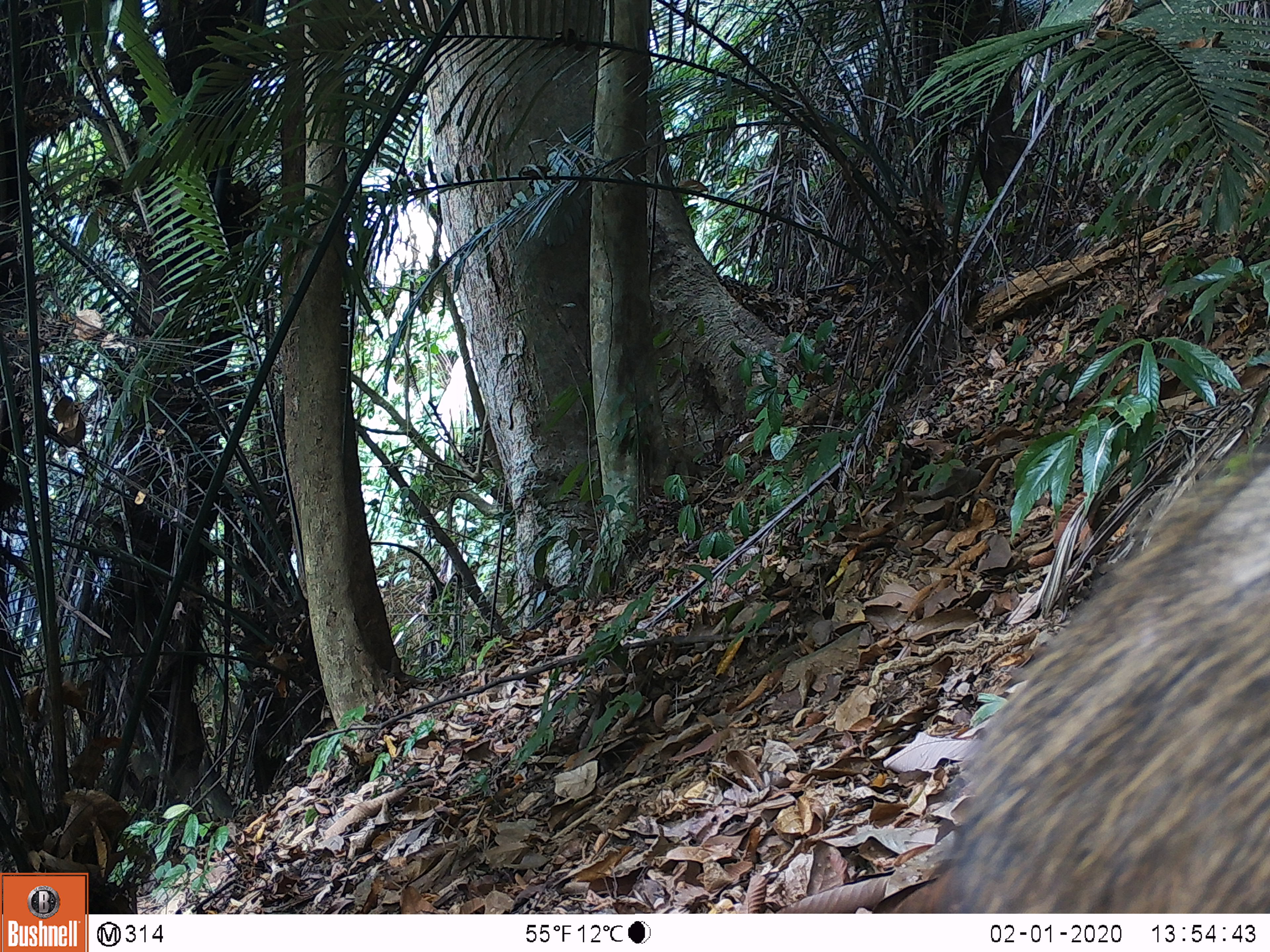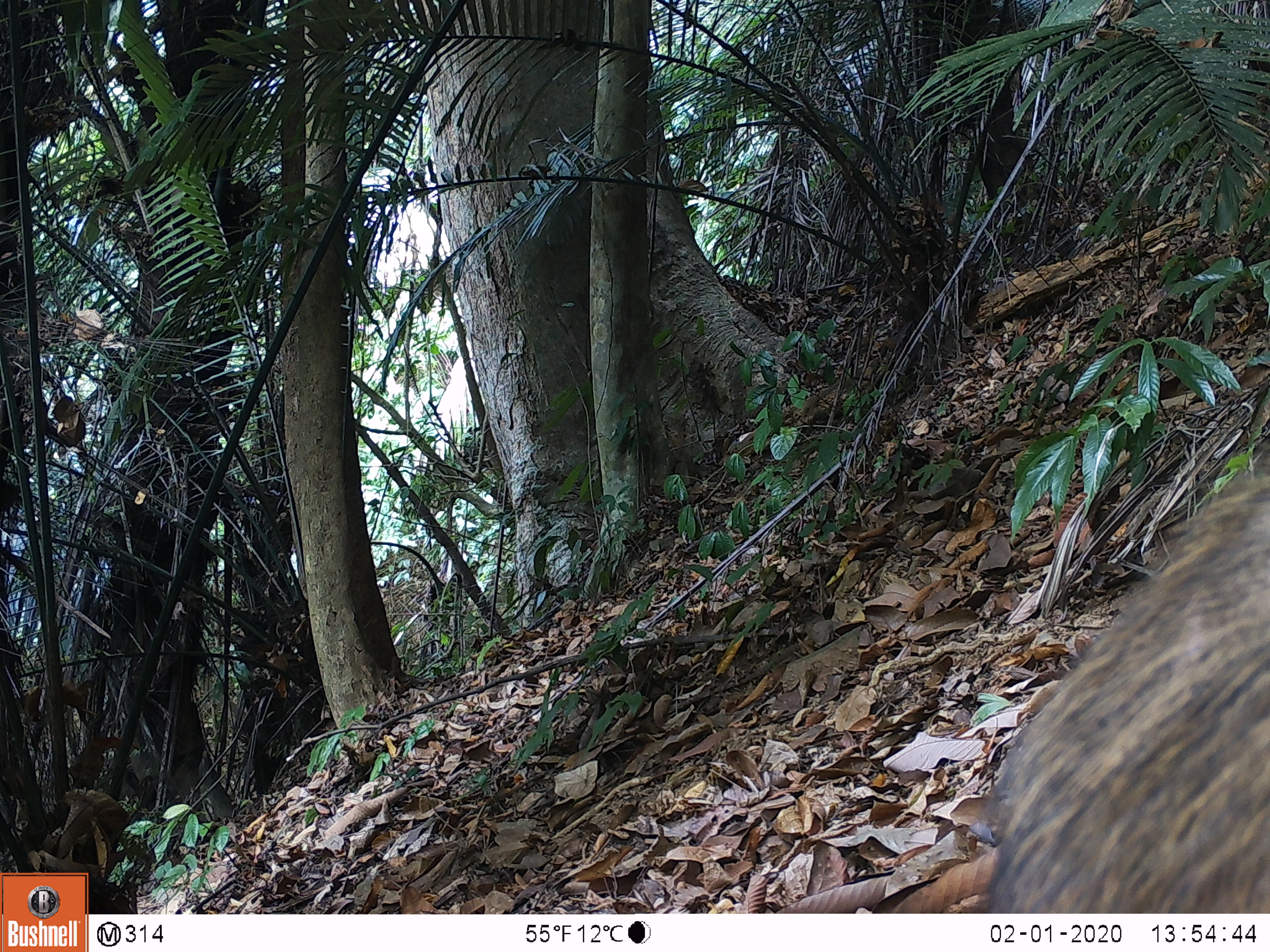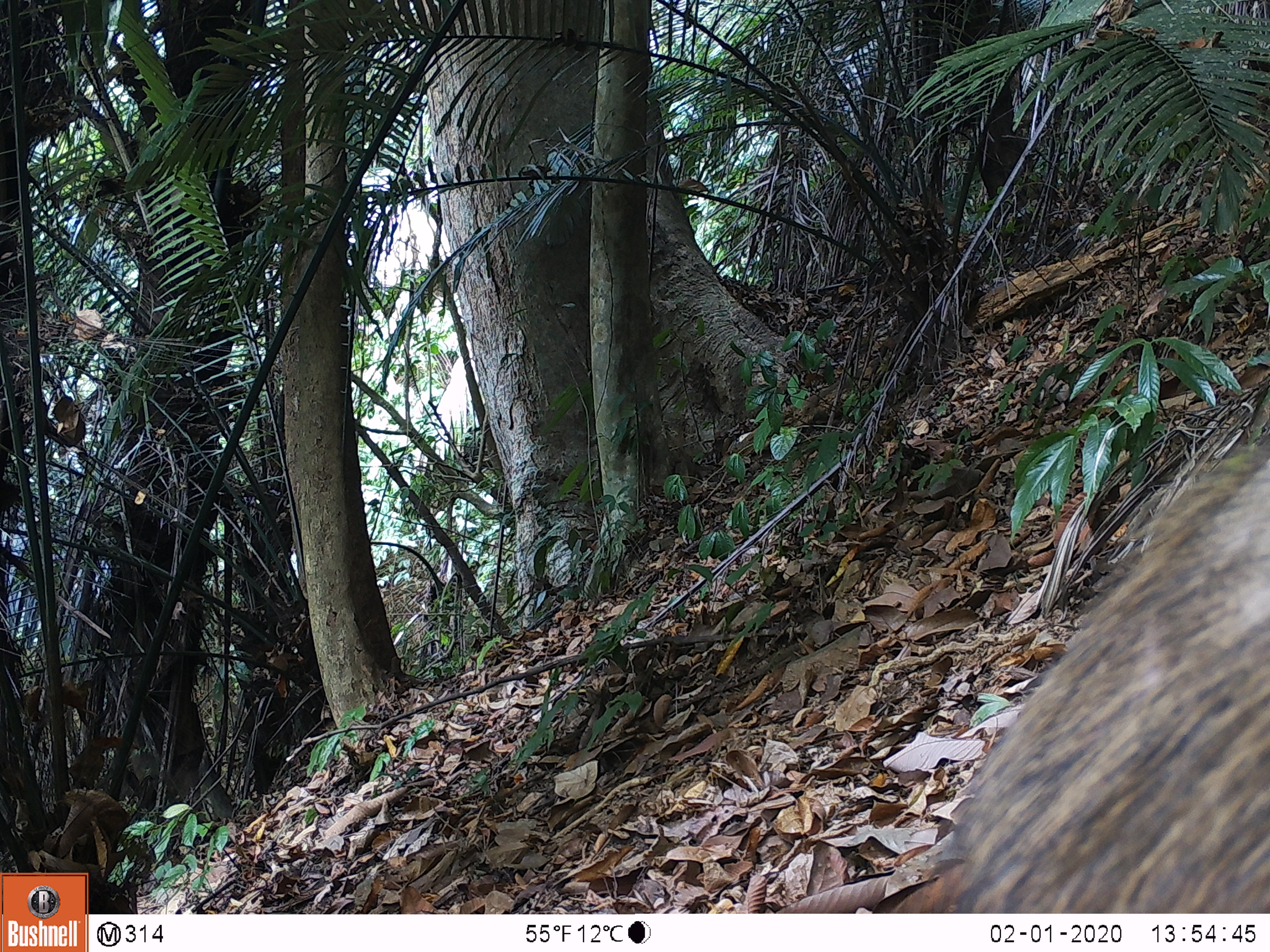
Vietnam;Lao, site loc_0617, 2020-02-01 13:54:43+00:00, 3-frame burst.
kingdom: Animalia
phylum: Chordata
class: Mammalia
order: Artiodactyla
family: Suidae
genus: Sus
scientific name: Sus scrofa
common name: eurasian wild pig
Eurasian wild pig (Sus scrofa). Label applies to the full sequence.